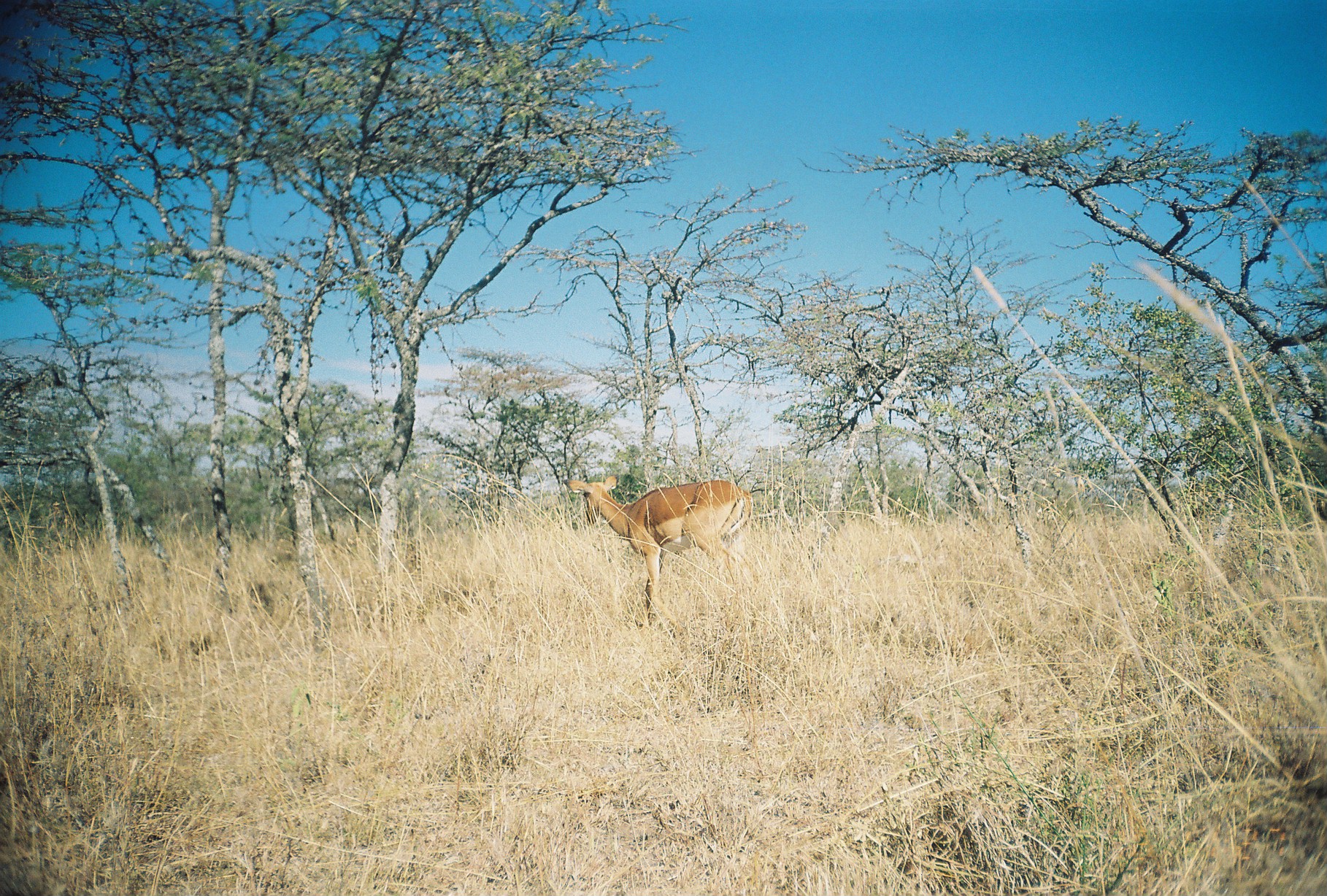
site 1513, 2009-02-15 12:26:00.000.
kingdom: Animalia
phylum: Chordata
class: Mammalia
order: Artiodactyla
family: Bovidae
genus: Aepyceros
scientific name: Aepyceros melampus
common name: impala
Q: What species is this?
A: Aepyceros melampus (impala).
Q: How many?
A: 1.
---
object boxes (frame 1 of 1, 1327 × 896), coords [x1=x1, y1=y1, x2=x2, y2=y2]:
aepyceros melampus: [x1=561, y1=471, x2=754, y2=627]